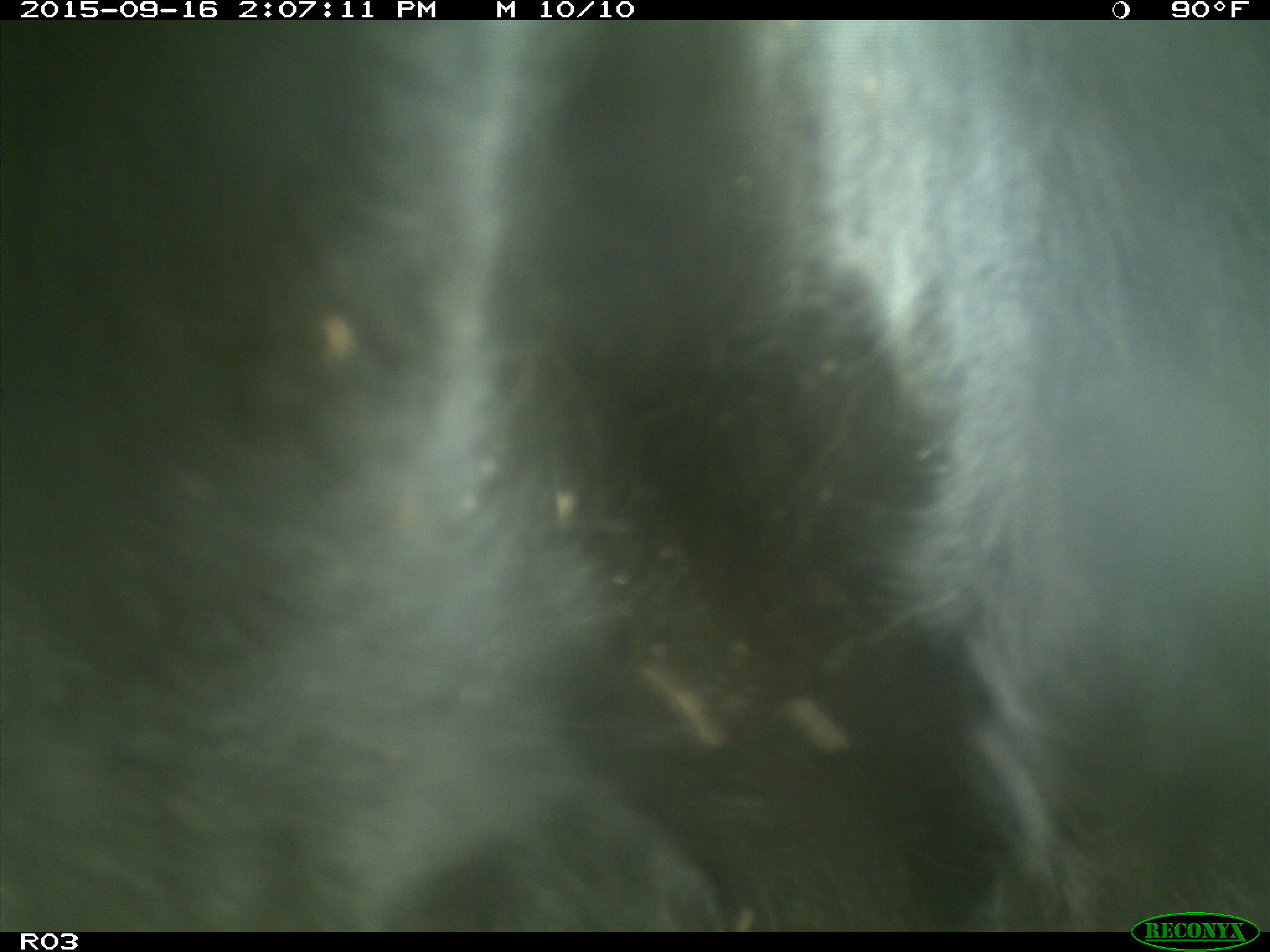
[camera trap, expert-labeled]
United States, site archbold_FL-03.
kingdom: Animalia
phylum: Chordata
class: Mammalia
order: Artiodactyla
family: Bovidae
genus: Bos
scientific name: Bos taurus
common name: domestic cow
Bos taurus (domestic cow).